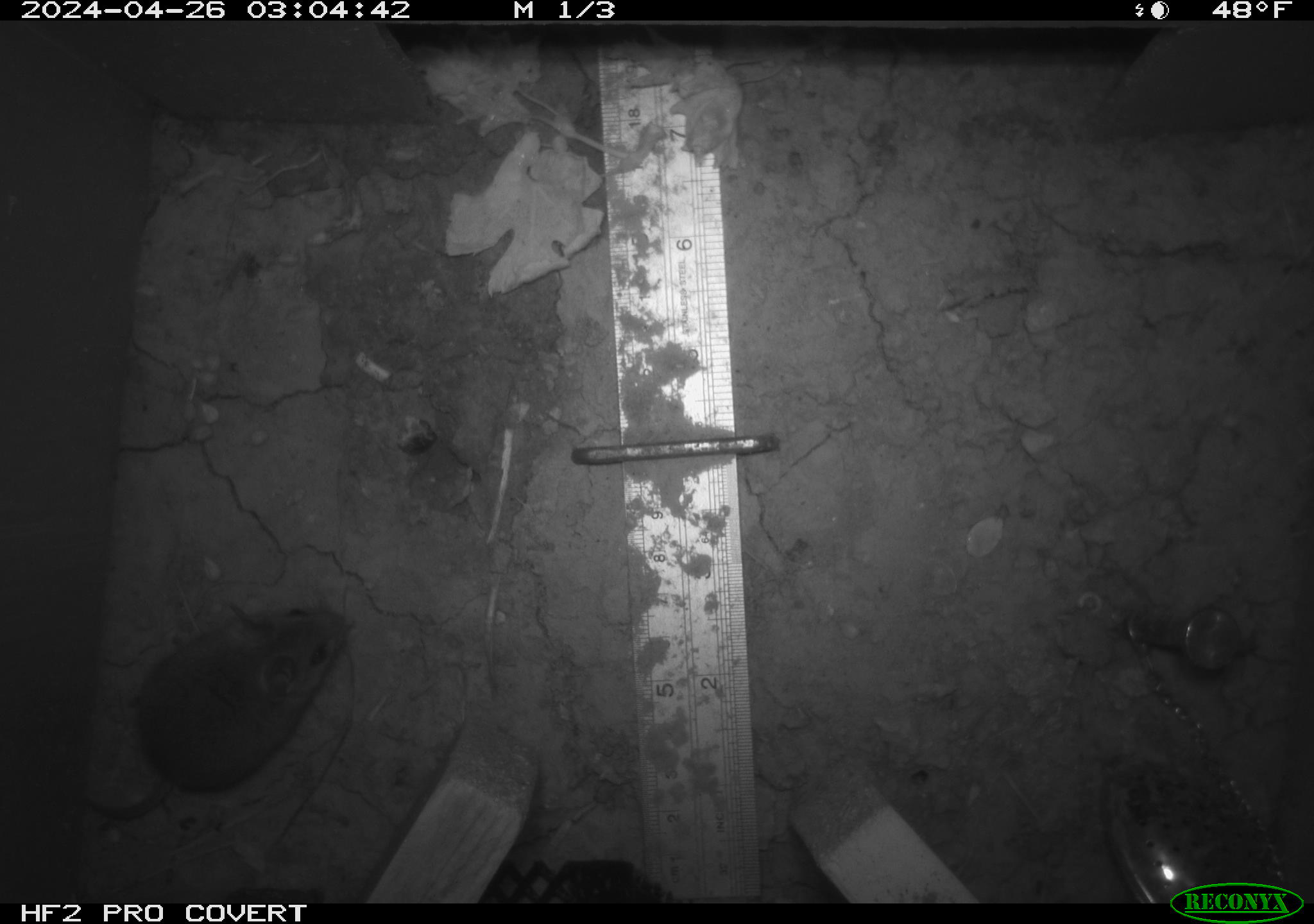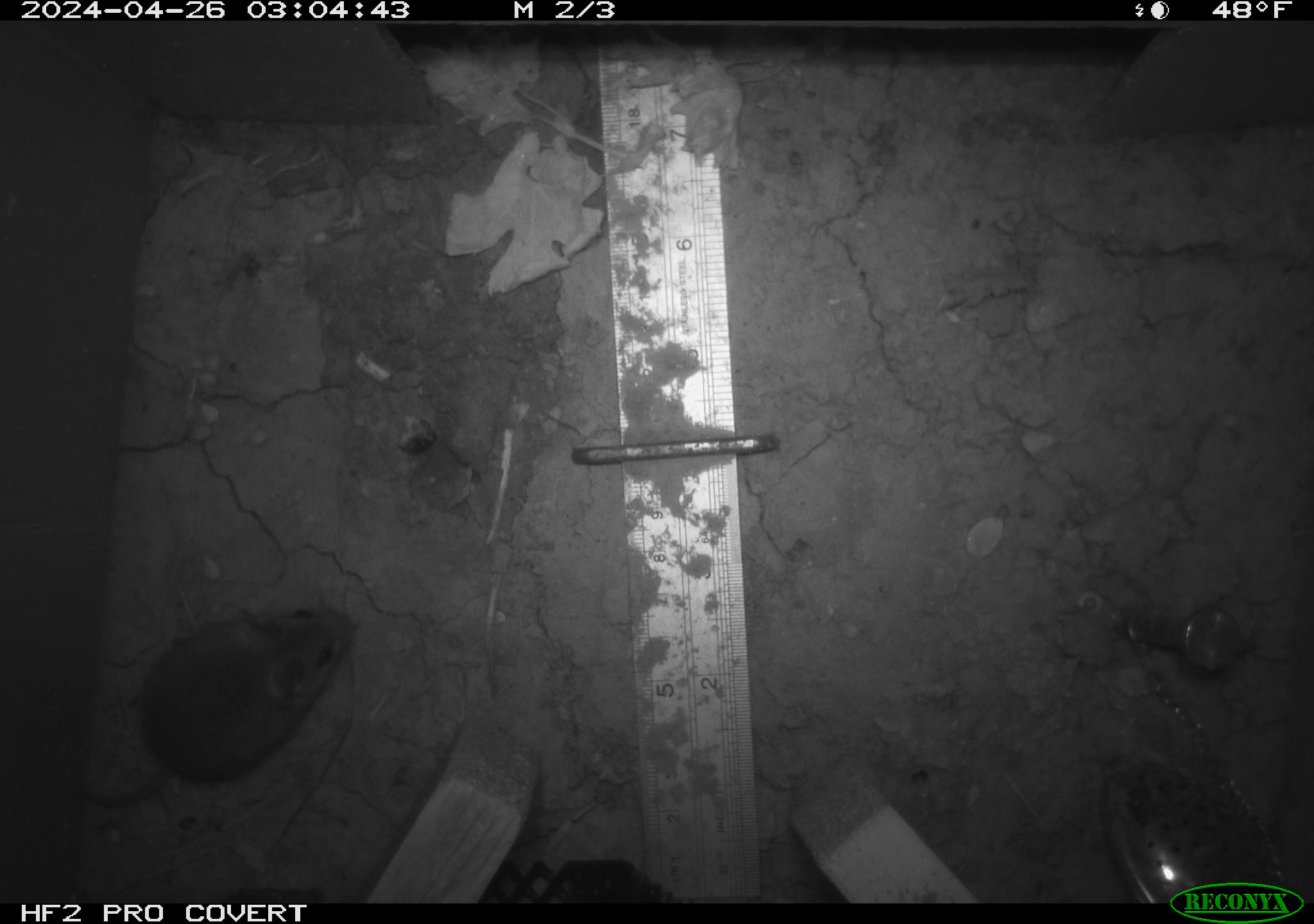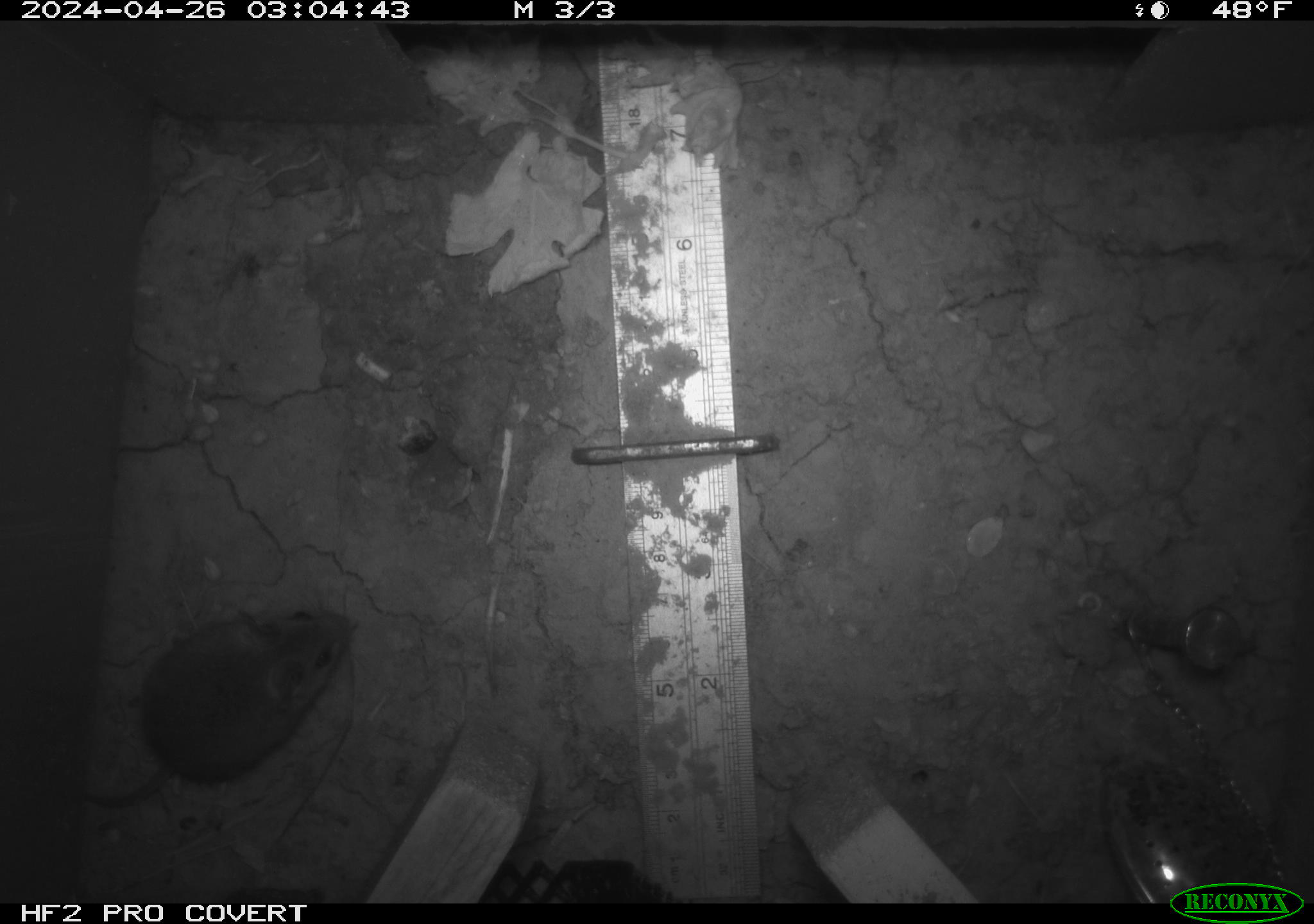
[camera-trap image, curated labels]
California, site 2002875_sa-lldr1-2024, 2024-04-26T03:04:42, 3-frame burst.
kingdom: Animalia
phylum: Chordata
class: Mammalia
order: Rodentia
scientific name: Rodentia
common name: mouse species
Mouse species (Rodentia).